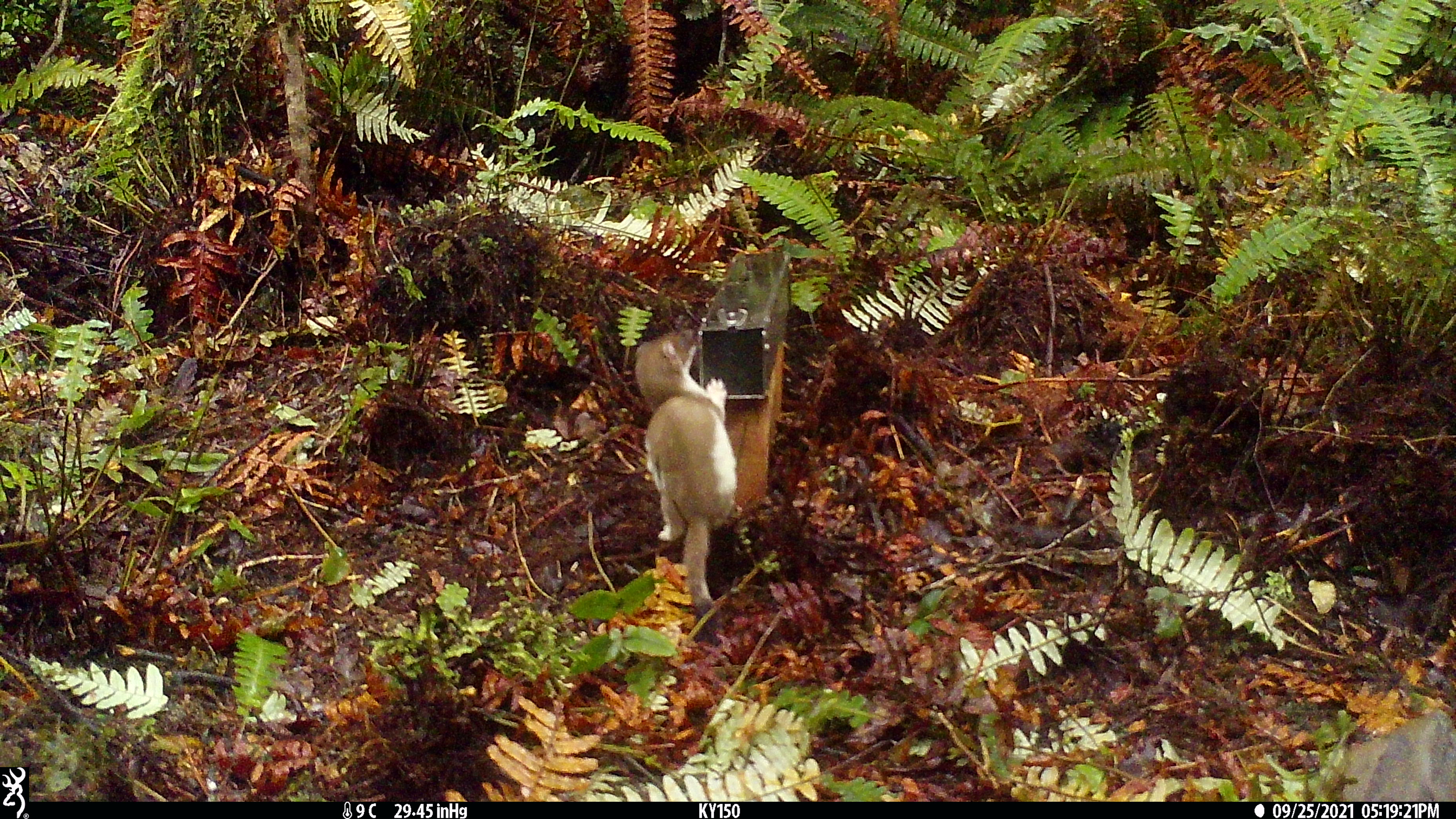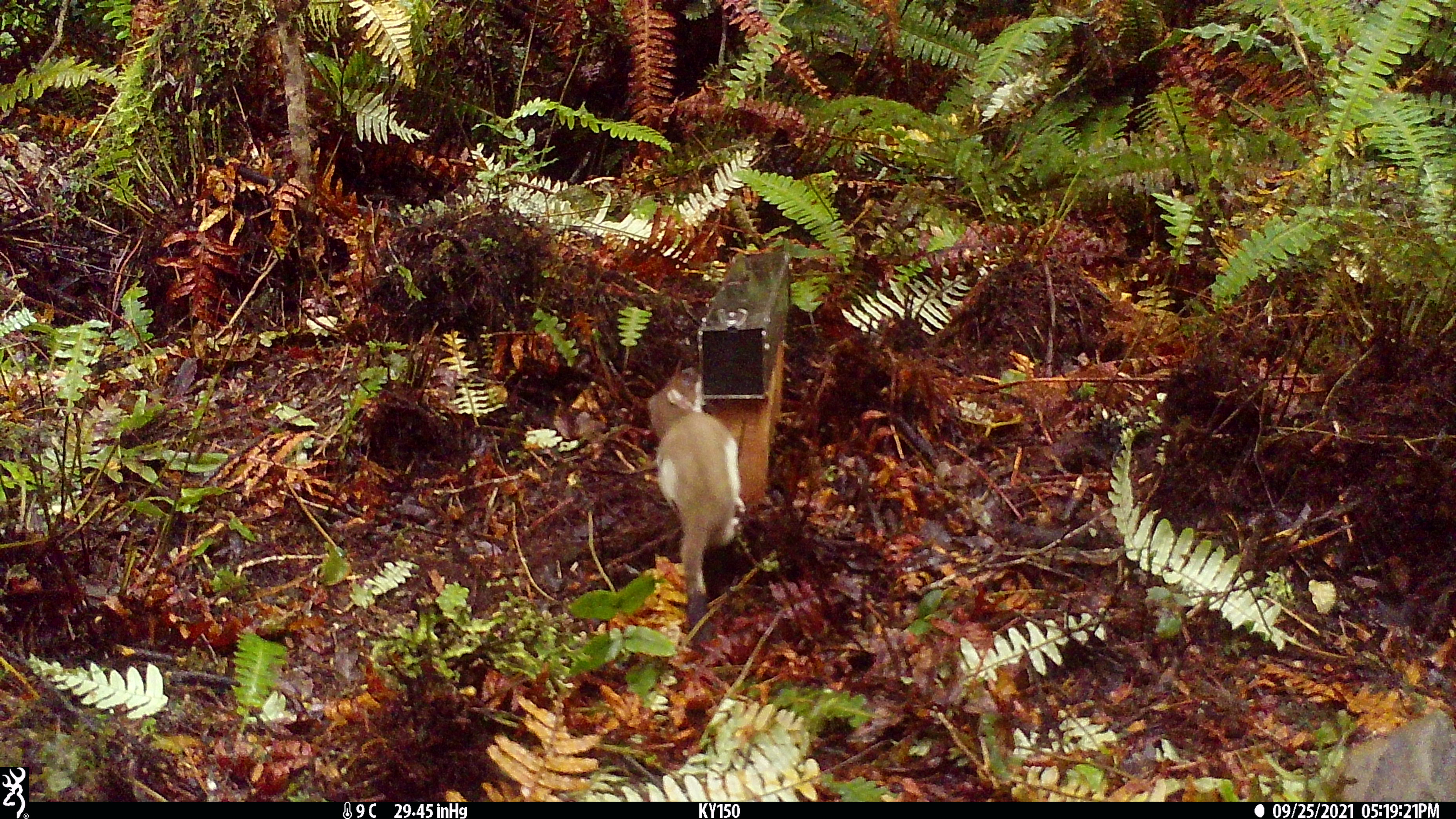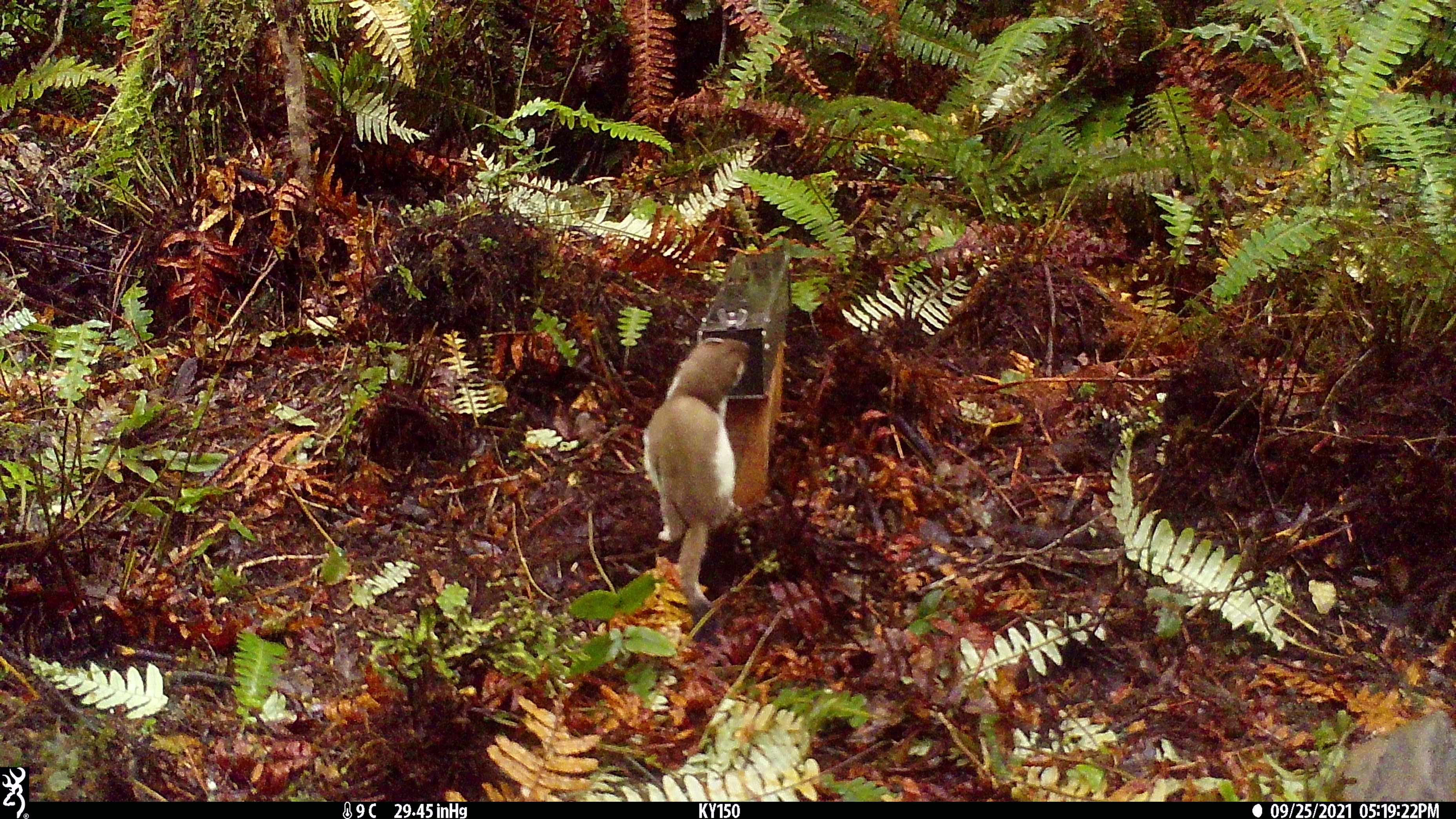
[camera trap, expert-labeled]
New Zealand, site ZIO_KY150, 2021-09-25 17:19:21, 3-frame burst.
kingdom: Animalia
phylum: Chordata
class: Mammalia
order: Carnivora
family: Mustelidae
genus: Mustela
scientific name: Mustela erminea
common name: stoat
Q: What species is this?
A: Stoat (Mustela erminea).